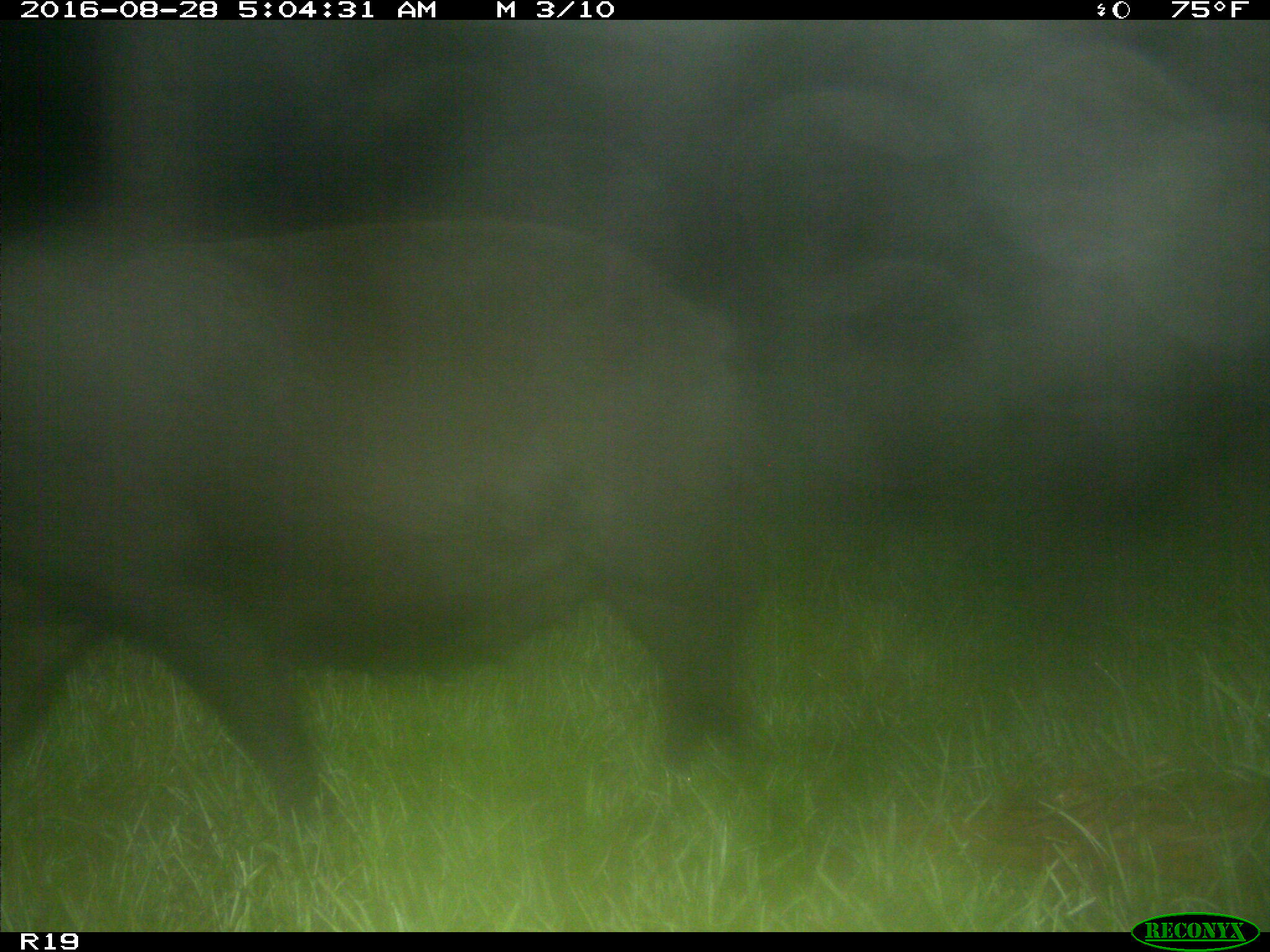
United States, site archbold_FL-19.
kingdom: Animalia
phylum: Chordata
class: Mammalia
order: Artiodactyla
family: Suidae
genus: Sus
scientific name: Sus scrofa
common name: wild boar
Sus scrofa (wild boar).